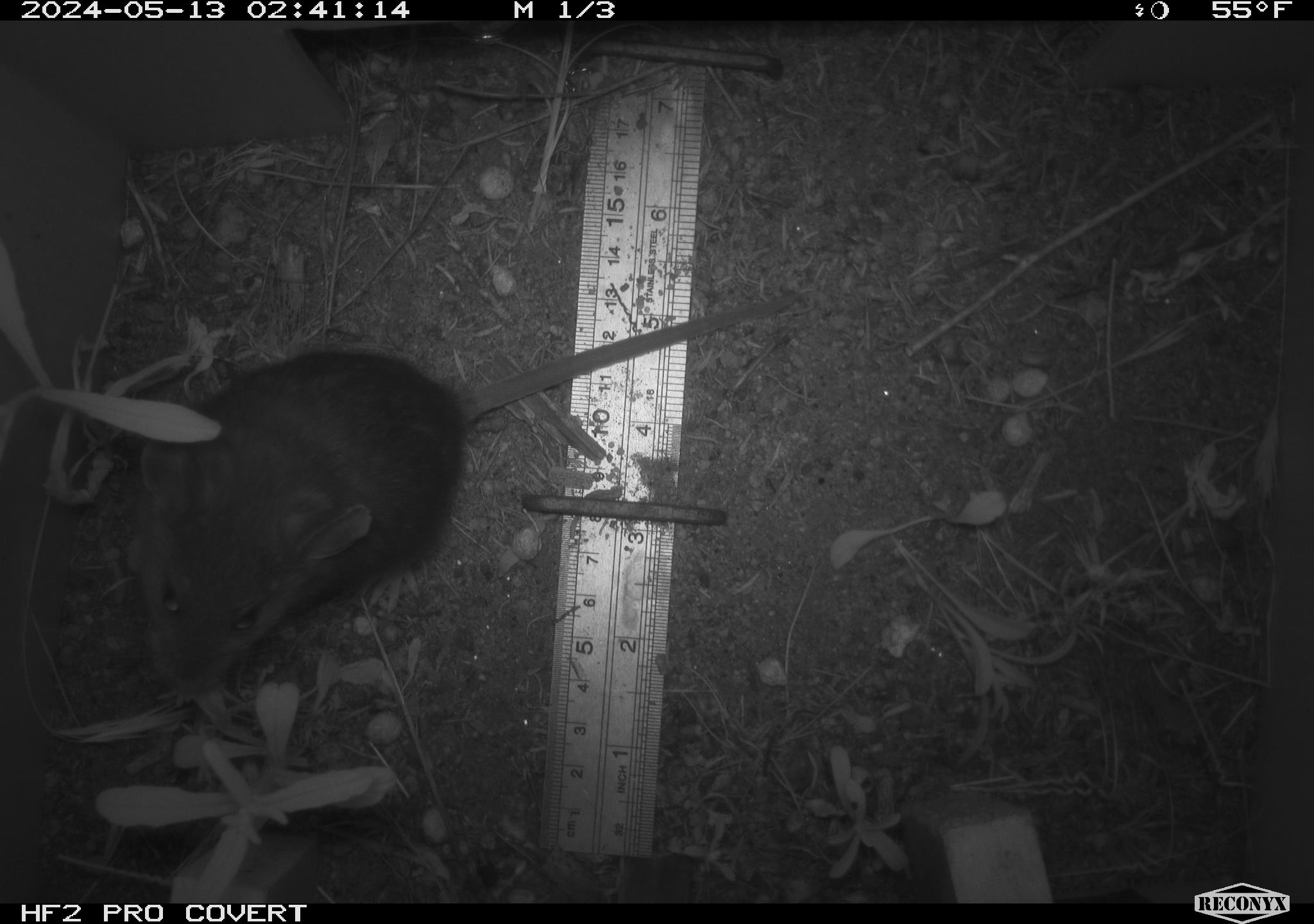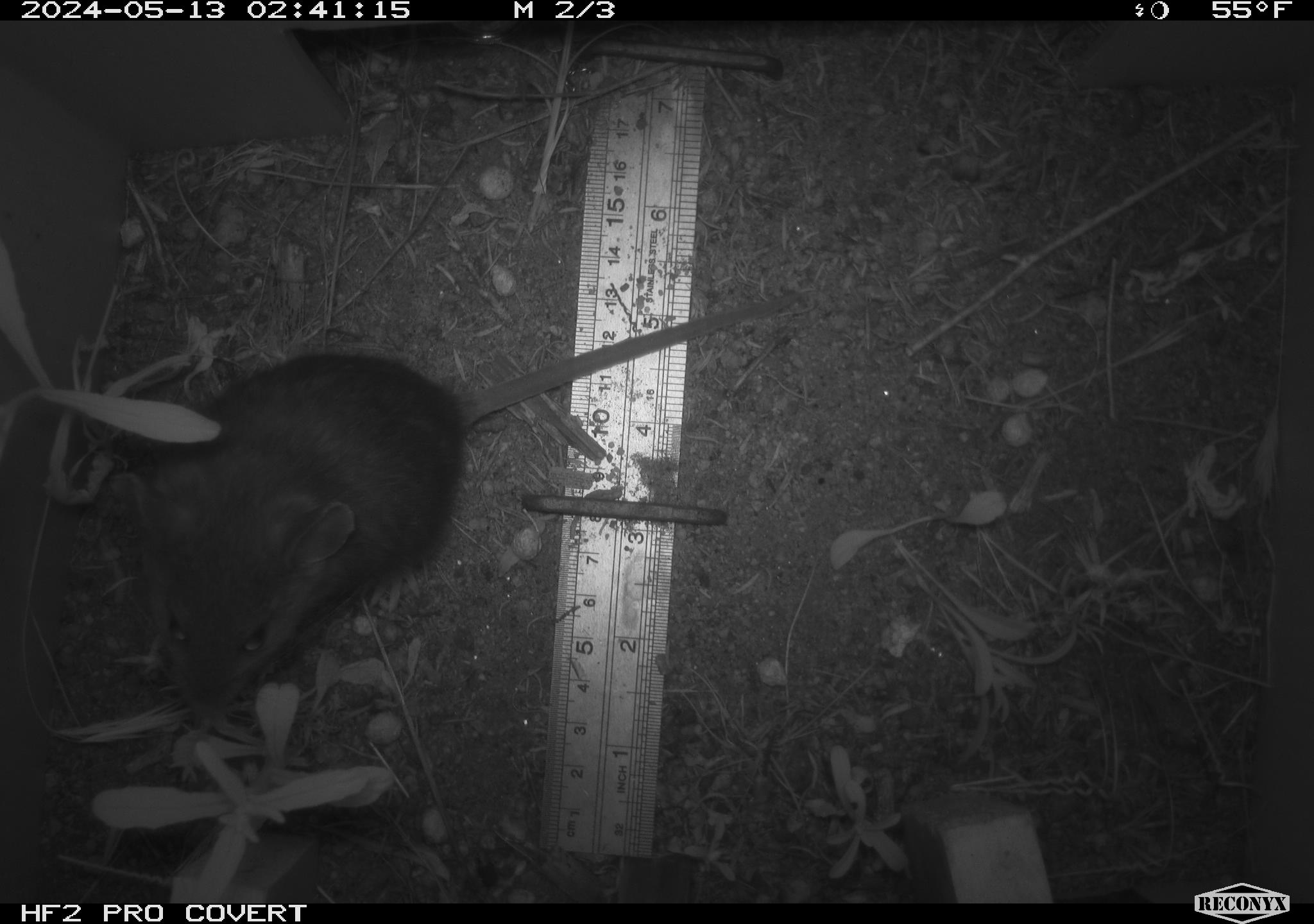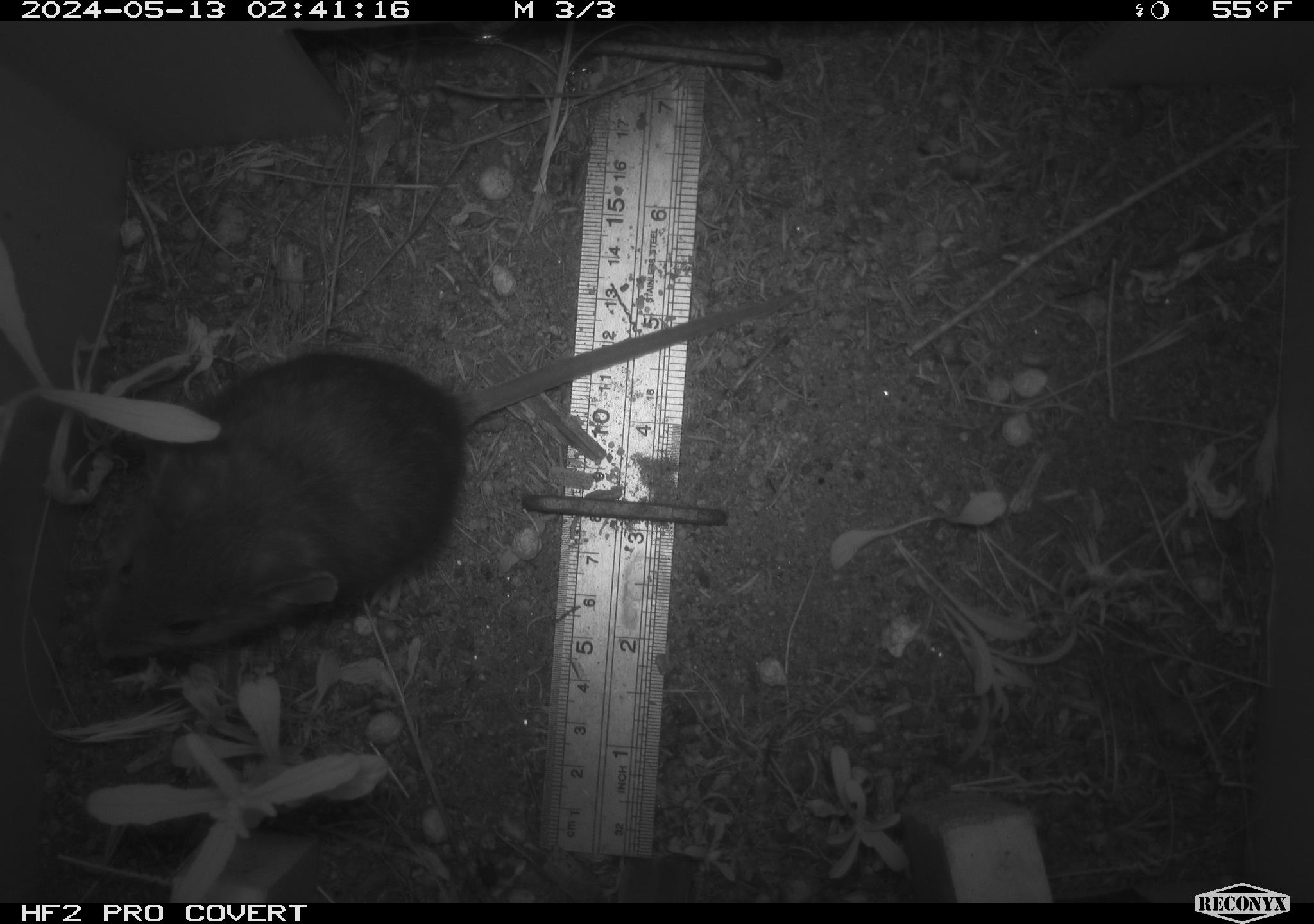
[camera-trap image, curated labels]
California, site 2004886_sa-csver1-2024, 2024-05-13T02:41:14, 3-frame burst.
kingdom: Animalia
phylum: Chordata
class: Mammalia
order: Rodentia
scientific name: Rodentia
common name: rodent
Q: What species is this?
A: Rodent (Rodentia).